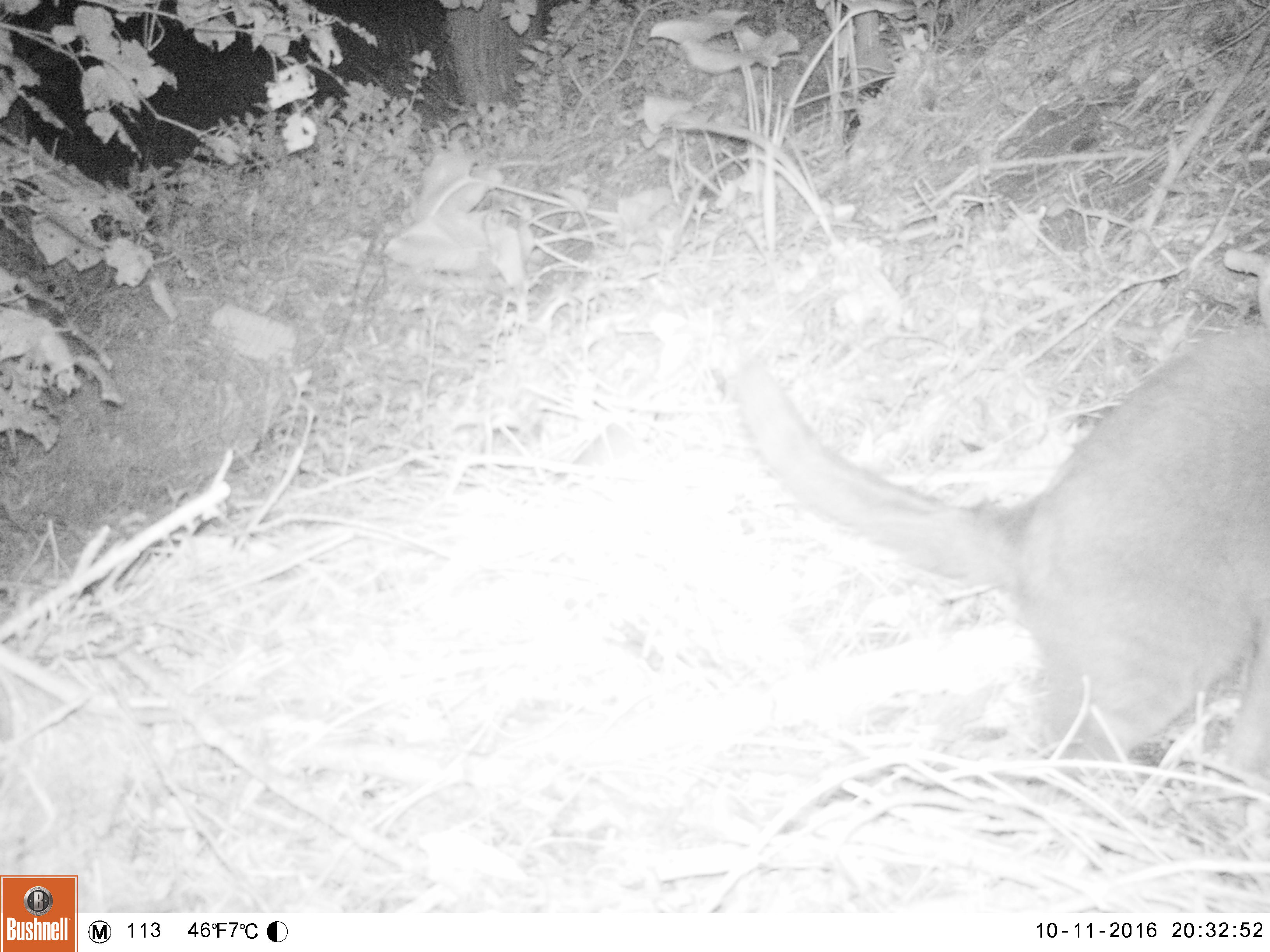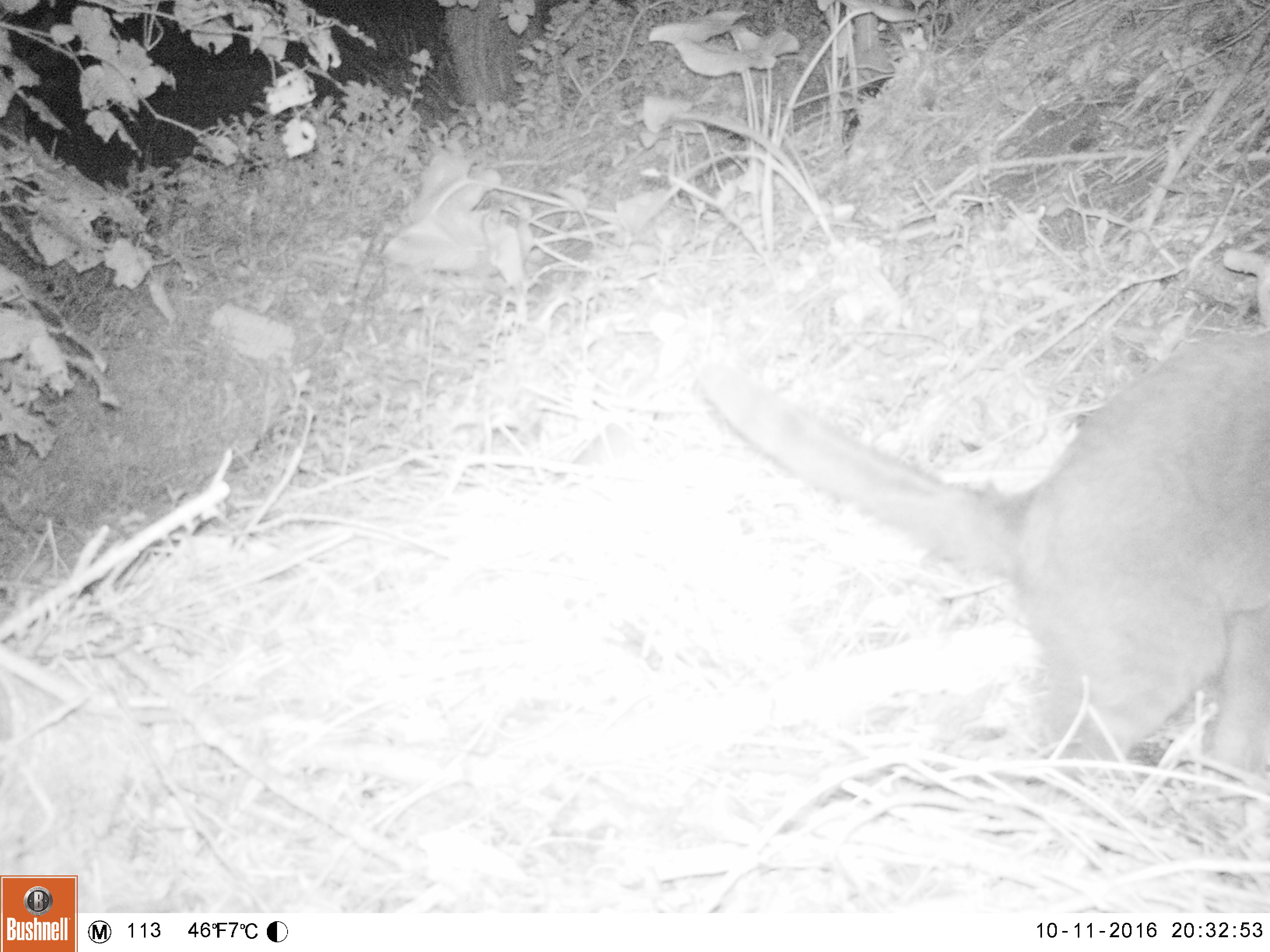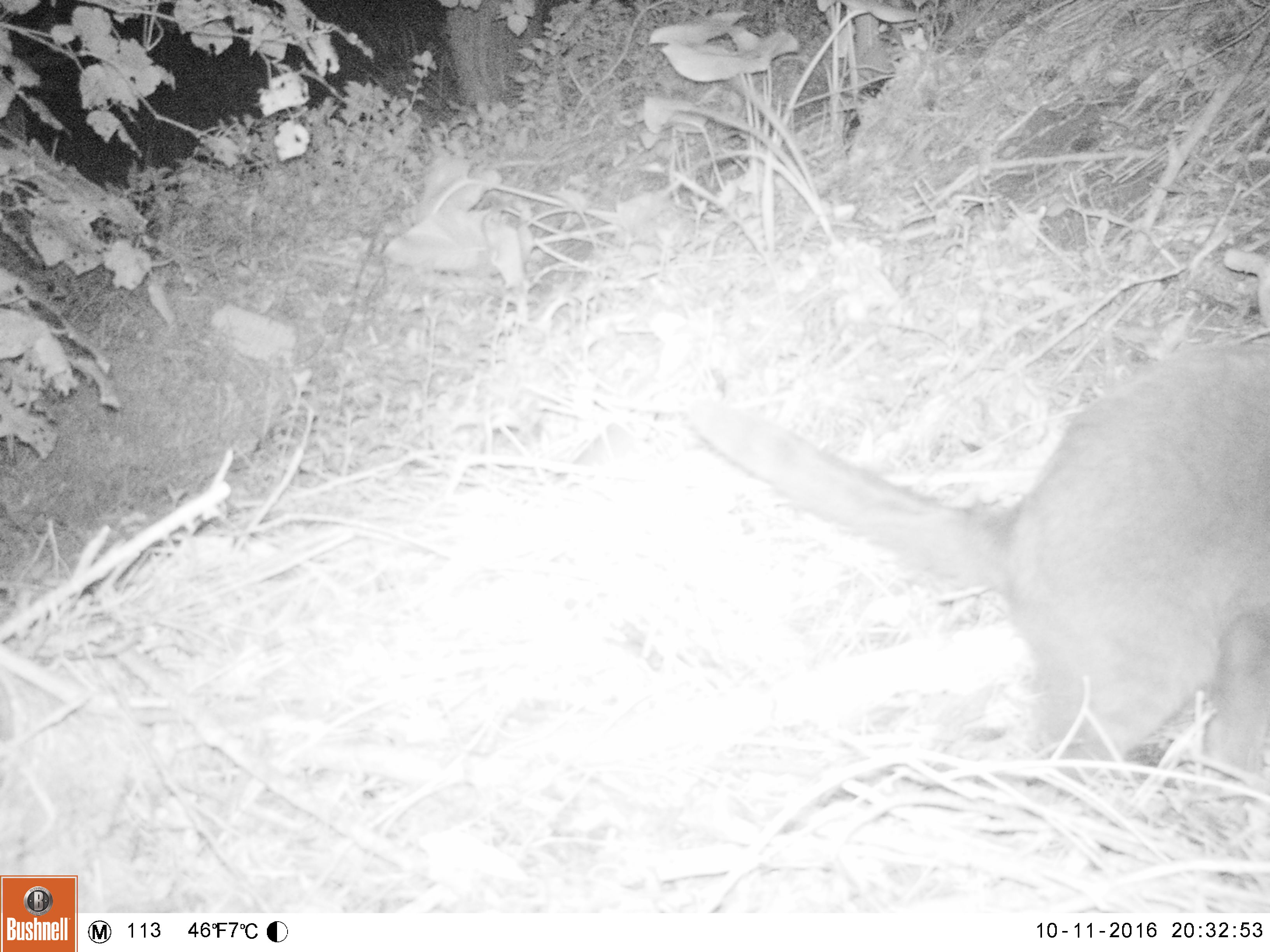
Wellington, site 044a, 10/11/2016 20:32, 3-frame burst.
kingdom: Animalia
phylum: Chordata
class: Mammalia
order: Carnivora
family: Felidae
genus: Felis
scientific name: Felis catus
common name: cat